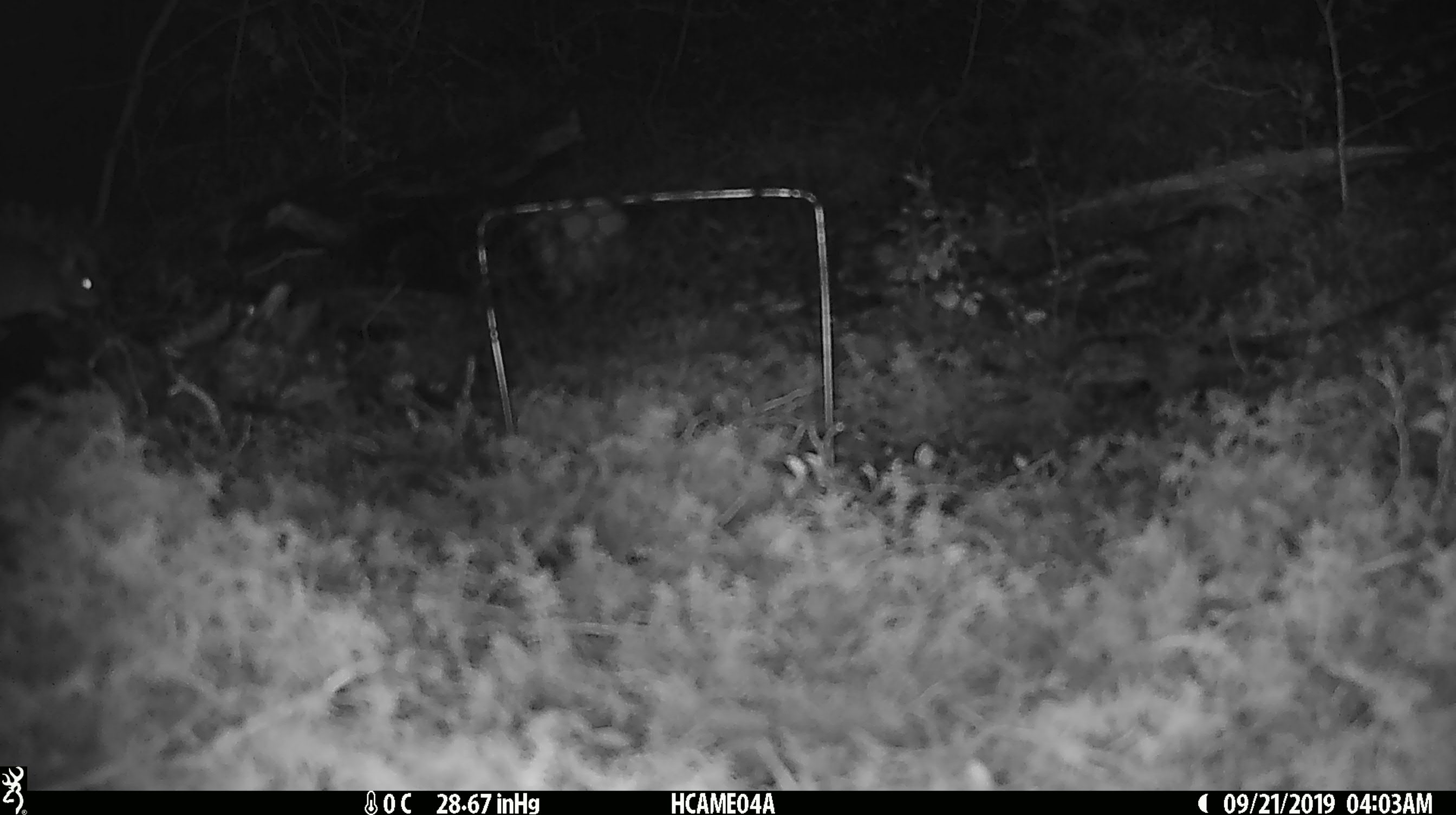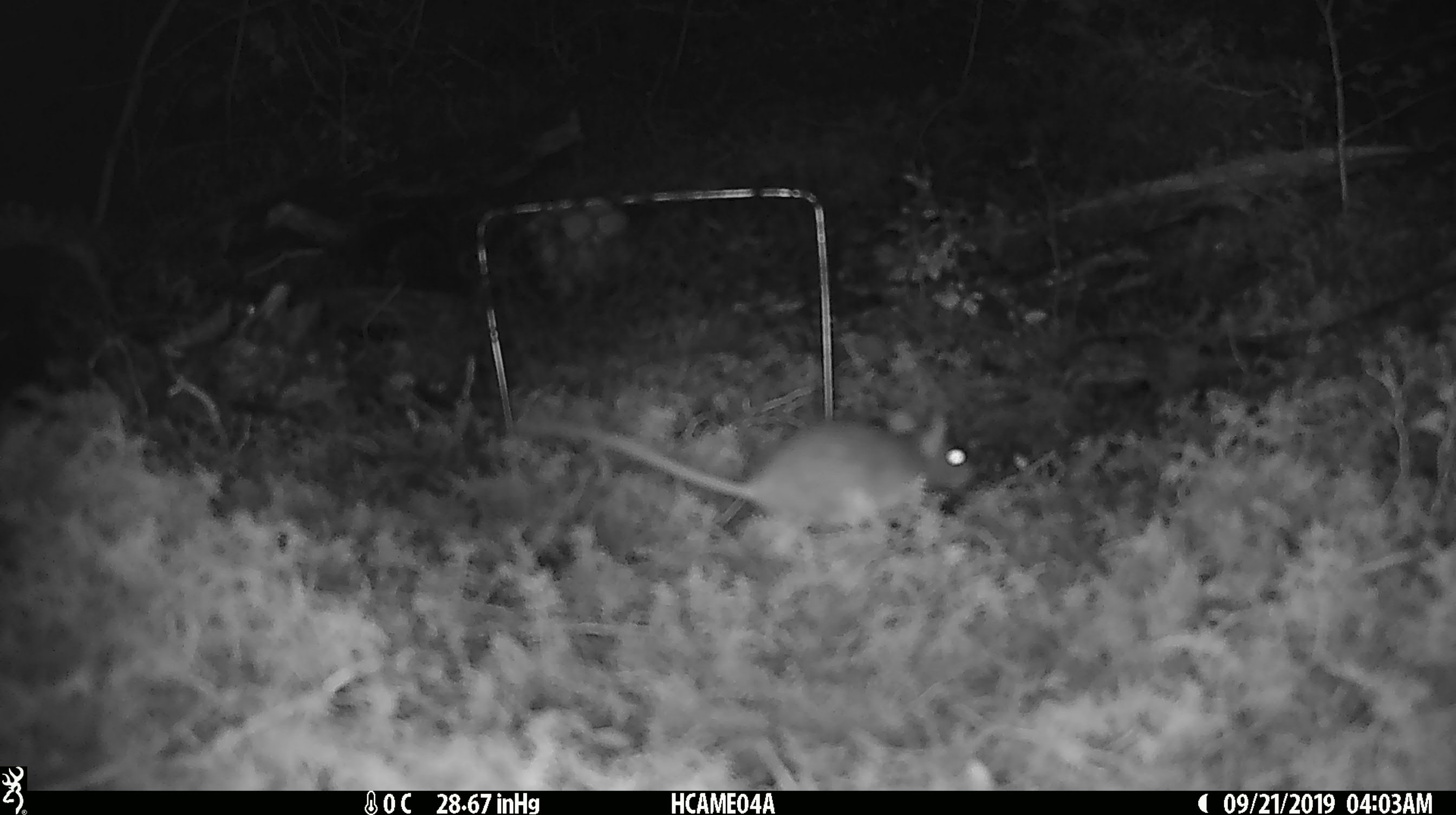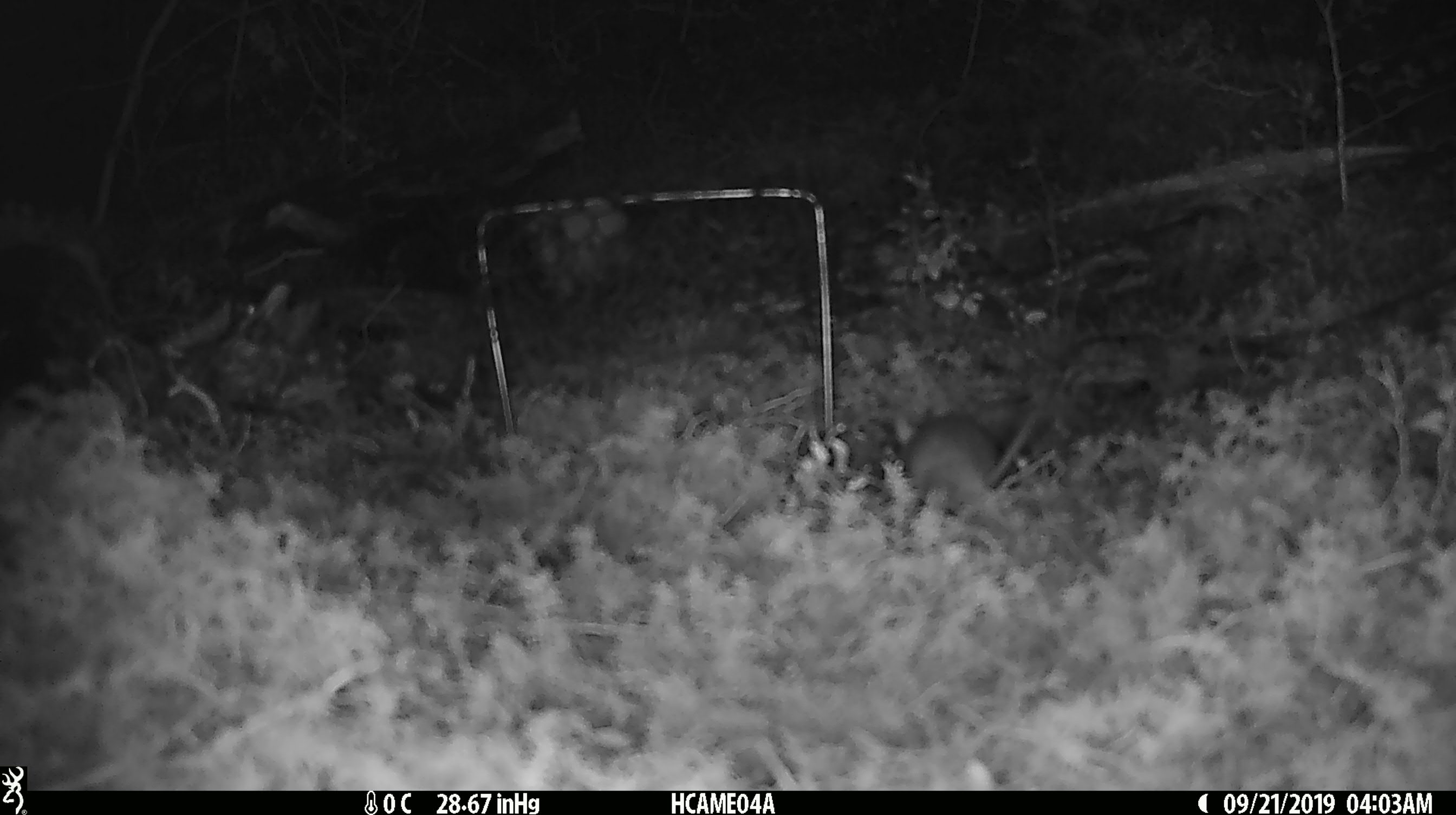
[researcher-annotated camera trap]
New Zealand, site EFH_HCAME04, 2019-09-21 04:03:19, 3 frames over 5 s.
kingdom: Animalia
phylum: Chordata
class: Mammalia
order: Rodentia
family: Muridae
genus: Mus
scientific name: Mus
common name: mouse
Mouse (Mus).